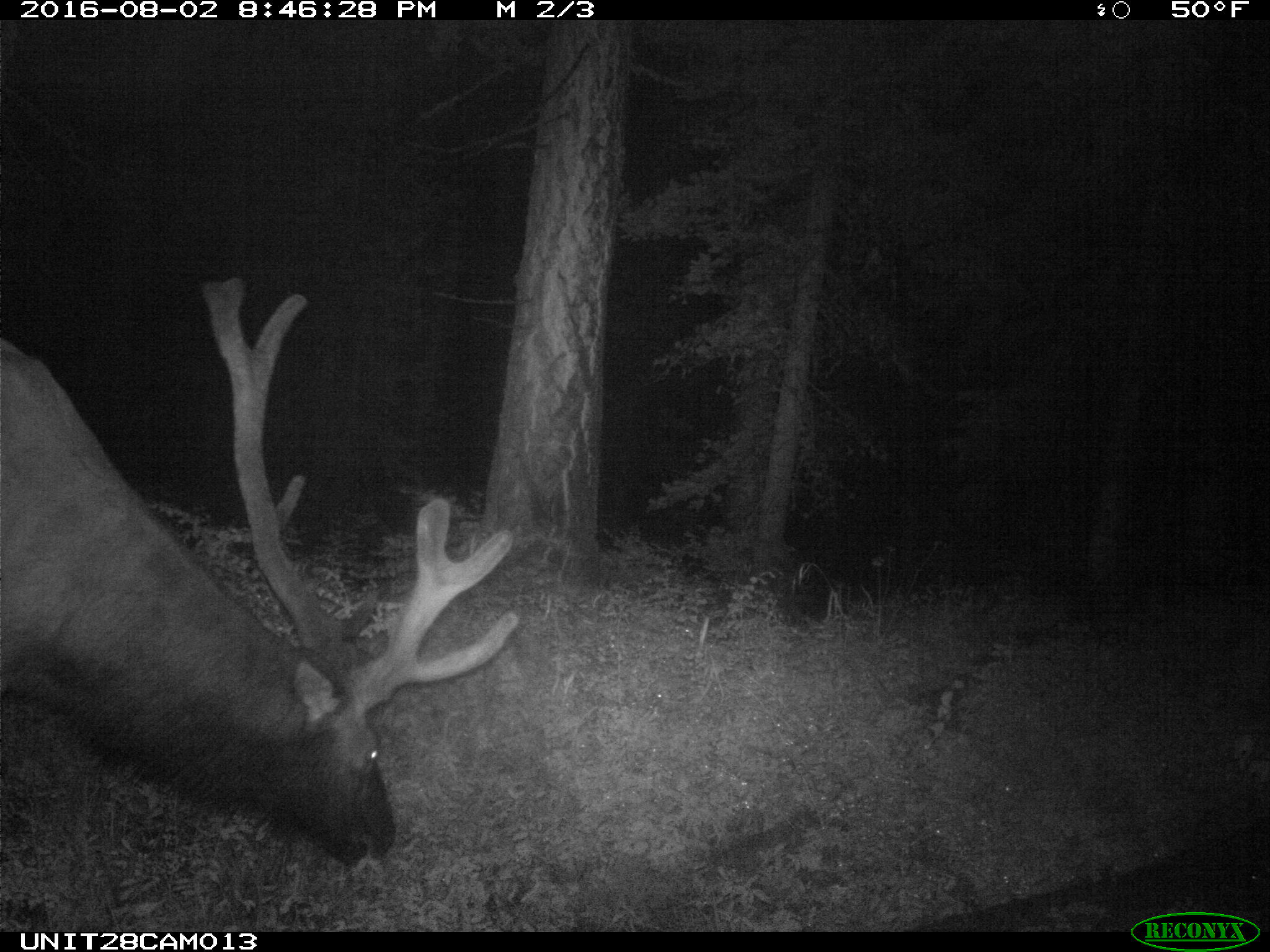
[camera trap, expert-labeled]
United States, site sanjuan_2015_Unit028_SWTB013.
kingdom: Animalia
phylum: Chordata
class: Mammalia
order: Artiodactyla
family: Cervidae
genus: Cervus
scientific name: Cervus elaphus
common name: red deer